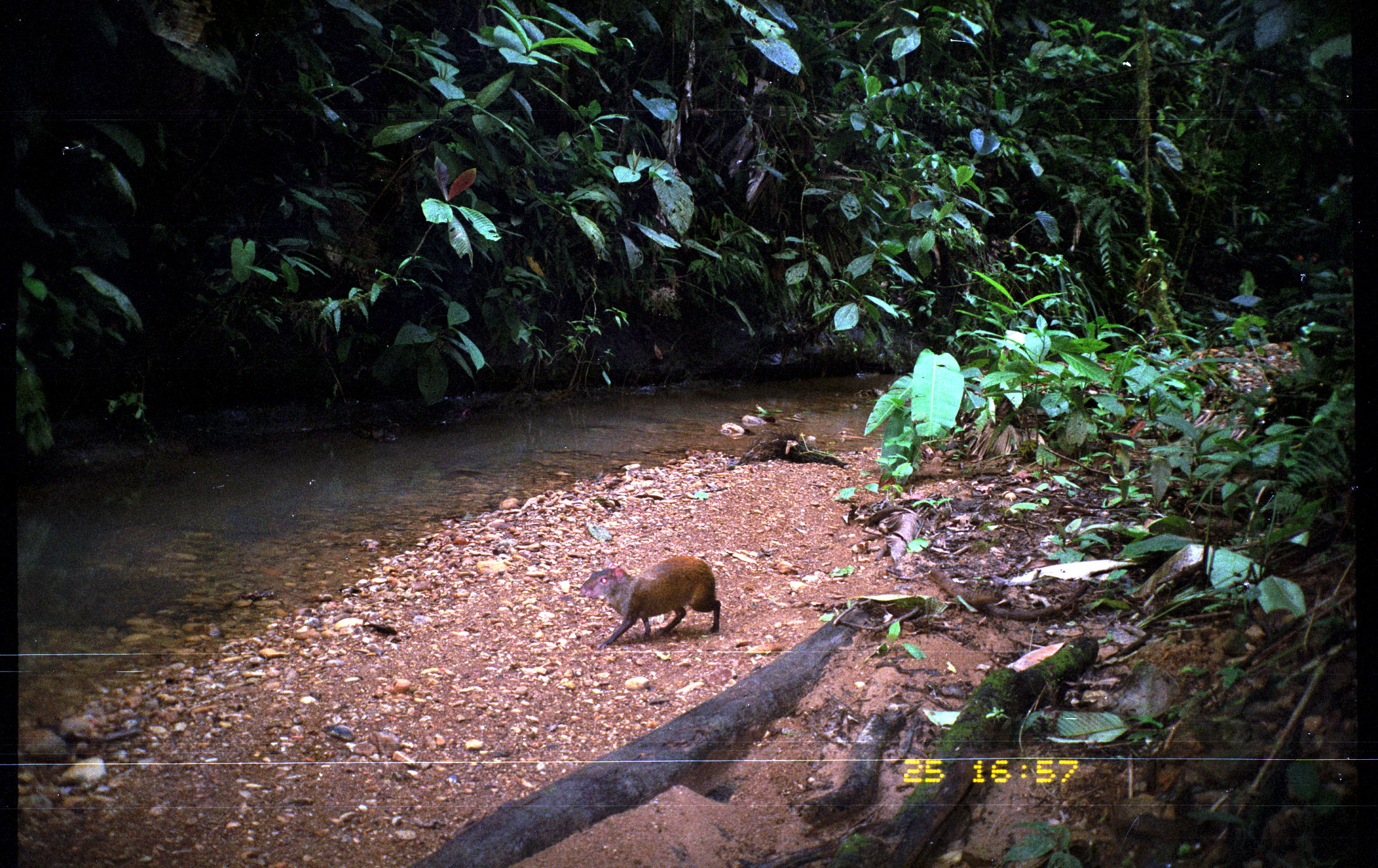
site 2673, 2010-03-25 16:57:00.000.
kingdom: Animalia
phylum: Chordata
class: Mammalia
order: Rodentia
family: Dasyproctidae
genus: Dasyprocta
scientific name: Dasyprocta punctata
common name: central american agouti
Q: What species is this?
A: Dasyprocta punctata (central american agouti).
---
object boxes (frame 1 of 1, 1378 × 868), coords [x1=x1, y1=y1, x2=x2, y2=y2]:
dasyprocta punctata: [x1=578, y1=553, x2=720, y2=650]